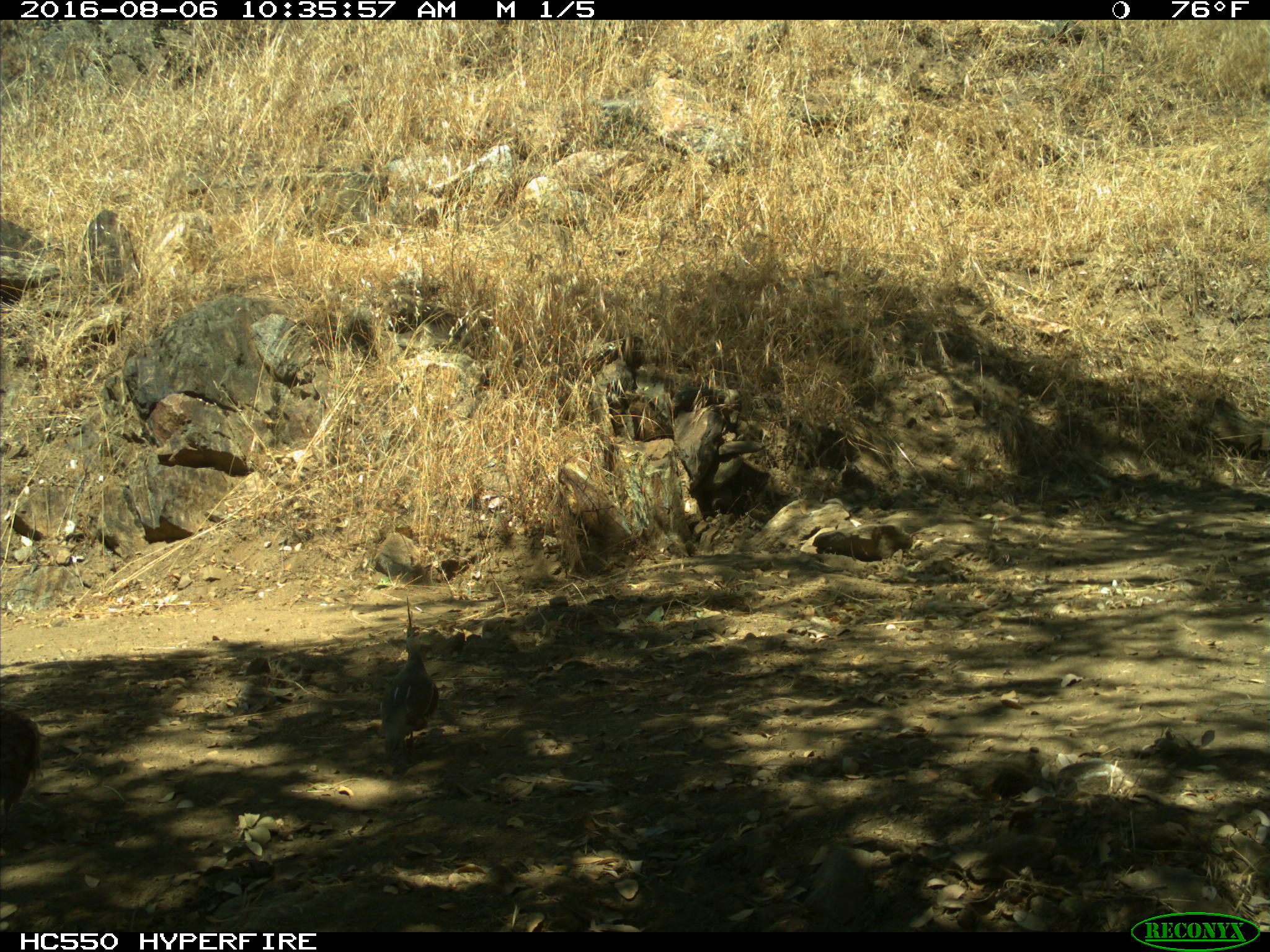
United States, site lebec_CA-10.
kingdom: Animalia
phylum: Chordata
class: Aves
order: Galliformes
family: Odontophoridae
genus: Callipepla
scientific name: Callipepla californica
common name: california quail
Callipepla californica (california quail).